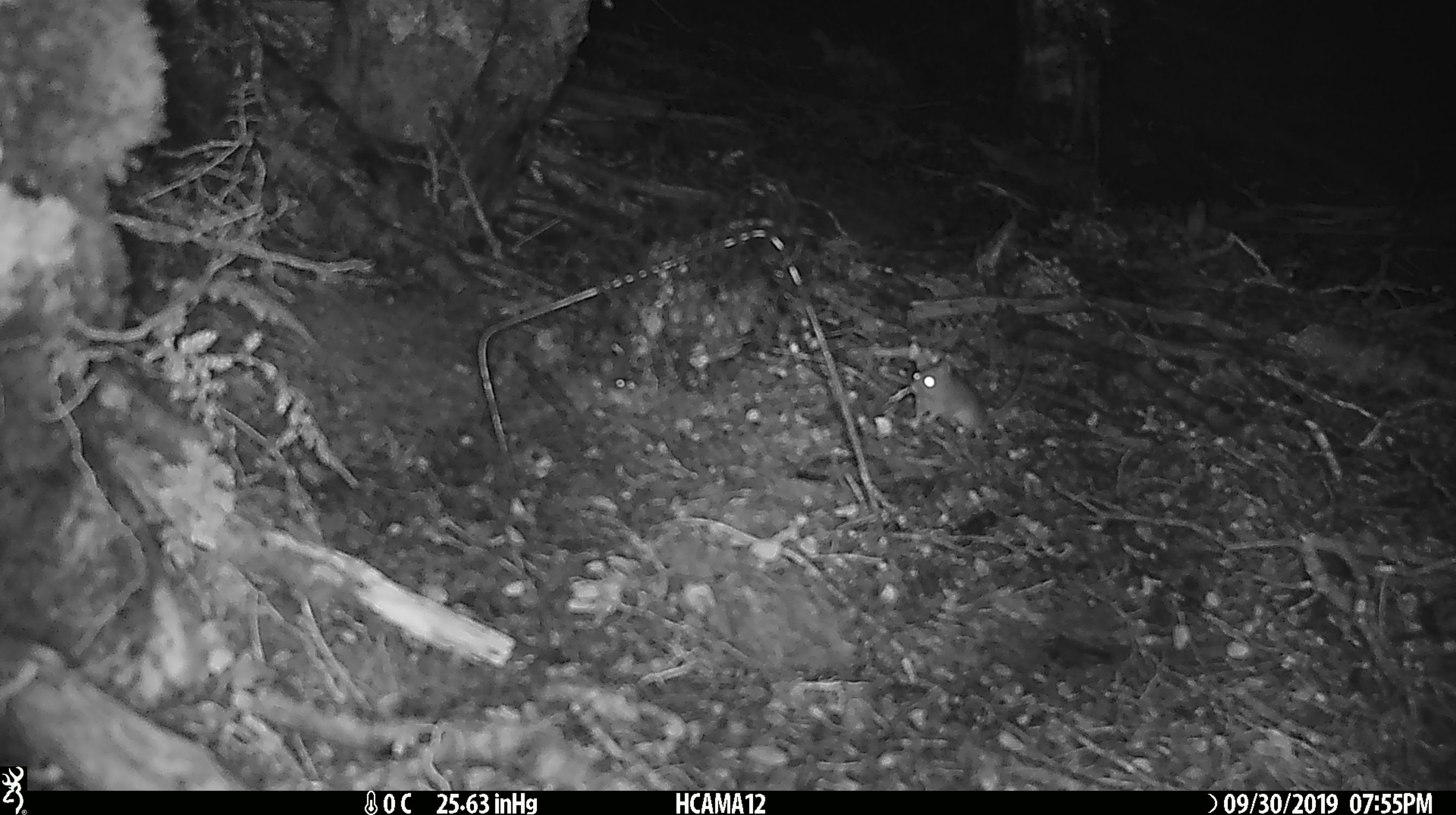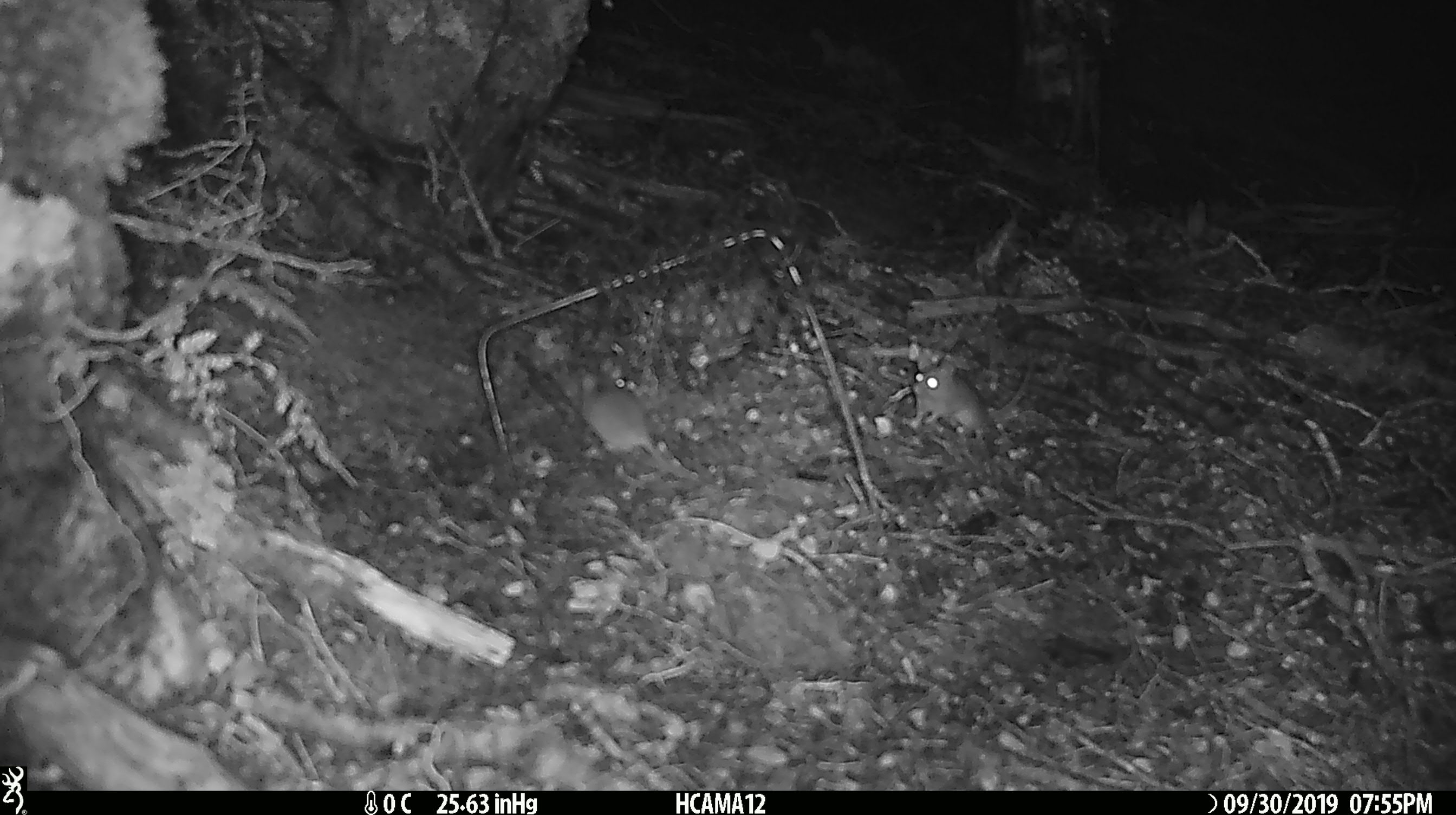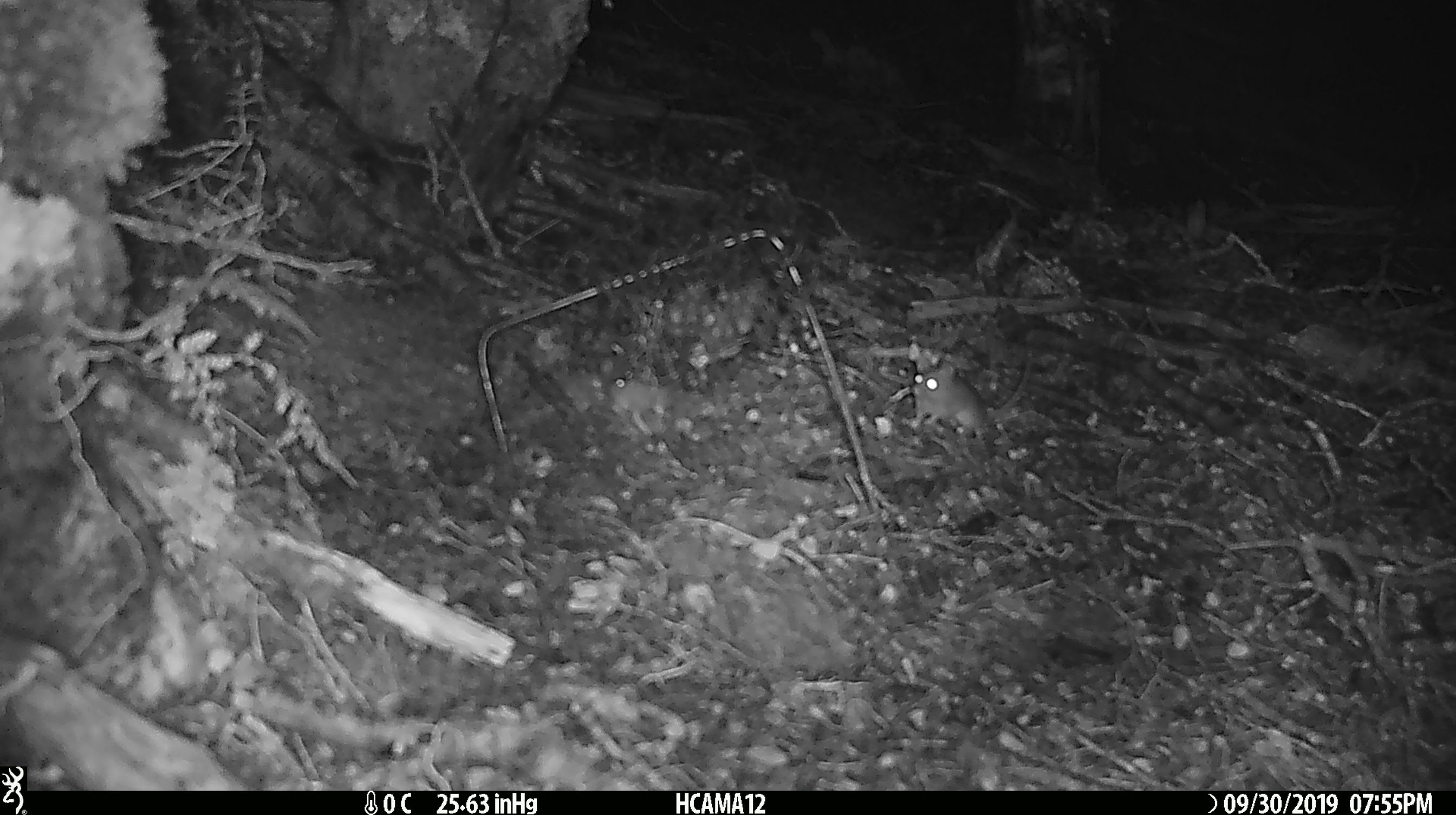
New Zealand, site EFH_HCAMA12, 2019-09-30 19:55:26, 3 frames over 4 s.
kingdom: Animalia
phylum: Chordata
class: Mammalia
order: Rodentia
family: Muridae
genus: Mus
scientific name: Mus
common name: mouse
Mouse (Mus).